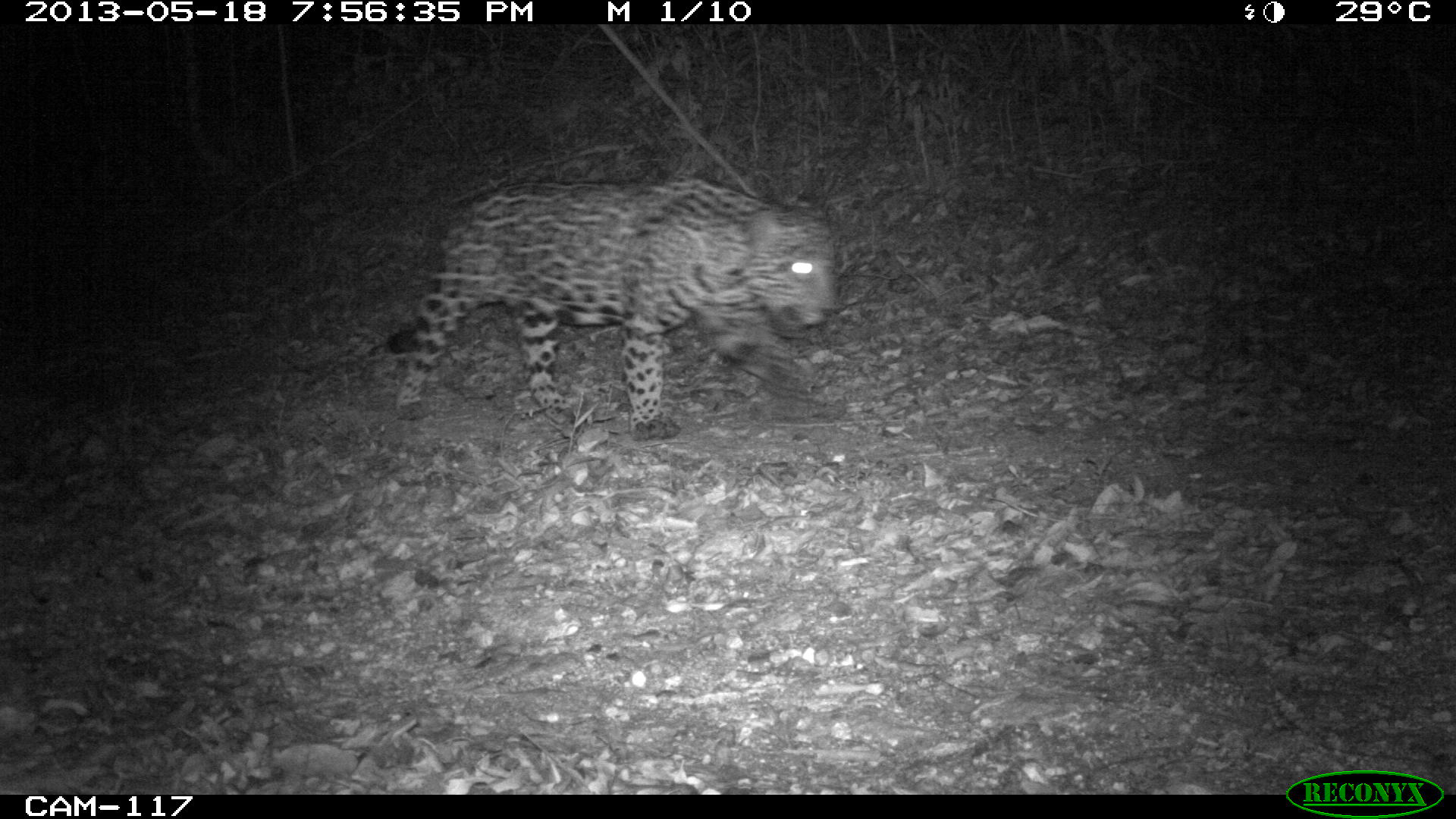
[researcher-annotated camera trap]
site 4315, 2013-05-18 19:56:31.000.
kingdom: Animalia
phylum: Chordata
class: Mammalia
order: Carnivora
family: Felidae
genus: Panthera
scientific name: Panthera onca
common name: jaguar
Panthera onca (jaguar), count 1, sex male.